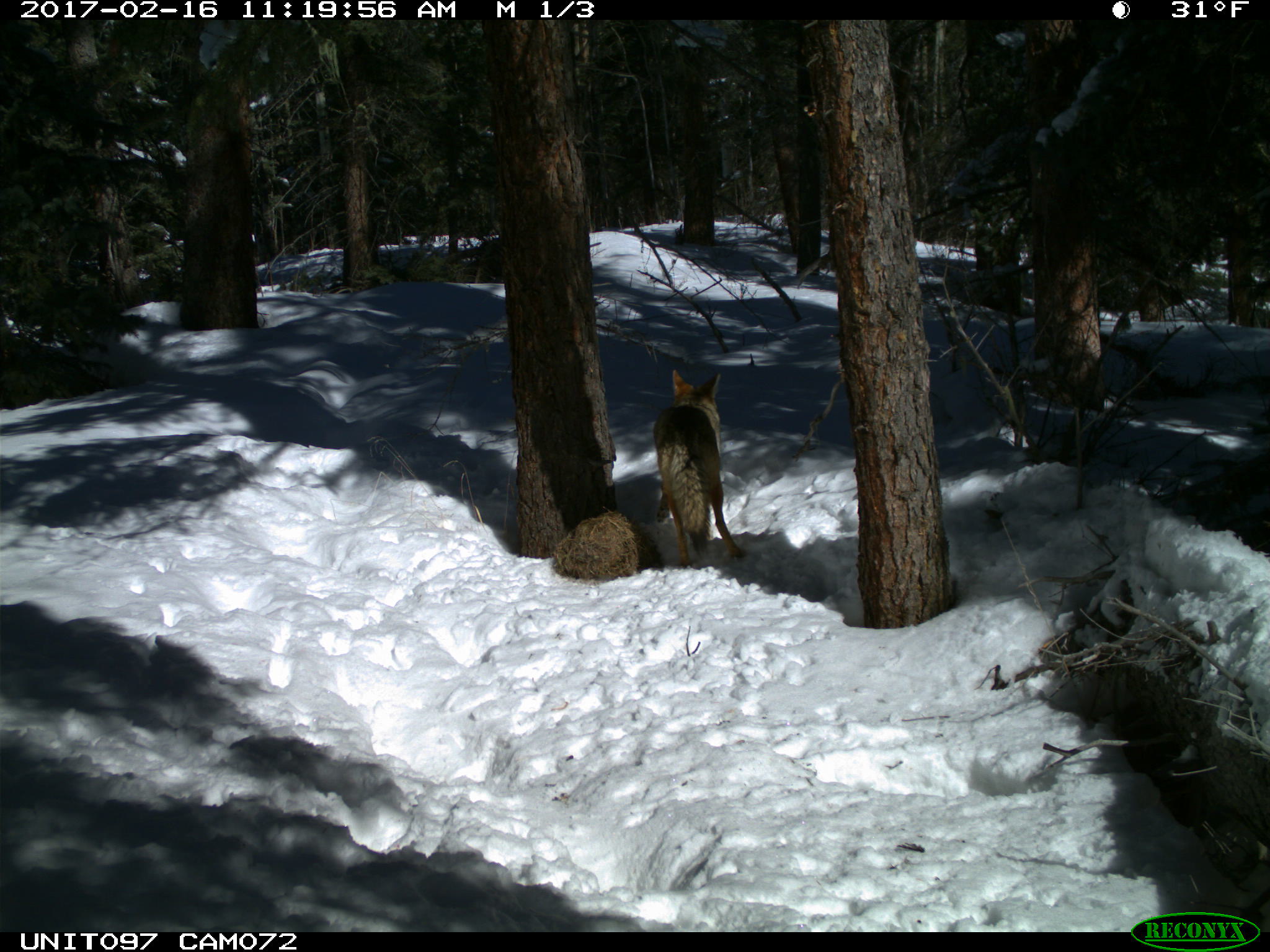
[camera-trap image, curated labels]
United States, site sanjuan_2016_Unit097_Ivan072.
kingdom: Animalia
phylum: Chordata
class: Mammalia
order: Carnivora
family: Canidae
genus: Canis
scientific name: Canis latrans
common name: coyote